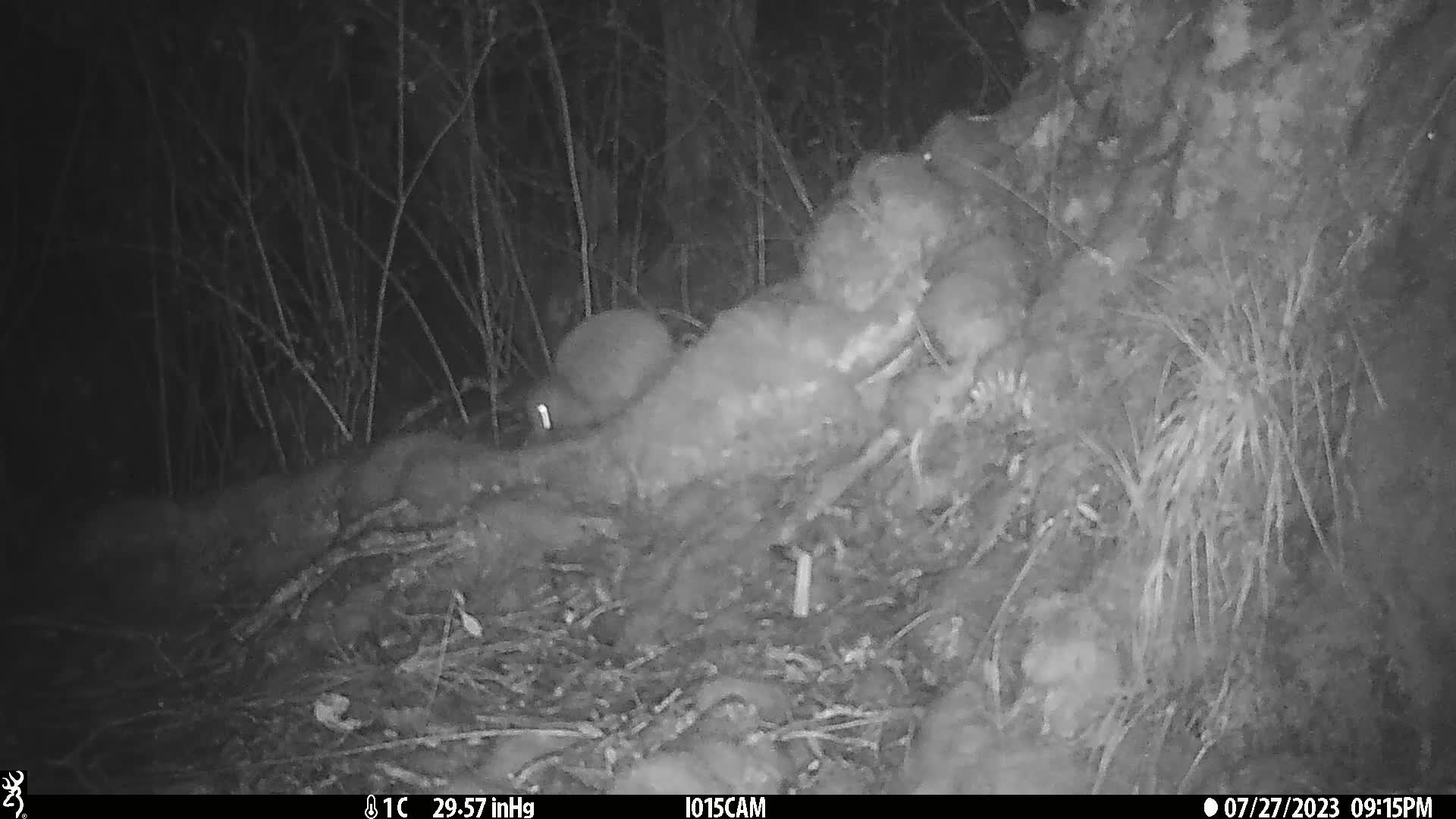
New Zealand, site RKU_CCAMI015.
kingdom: Animalia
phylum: Chordata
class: Aves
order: Apterygiformes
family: Apterygidae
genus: Apteryx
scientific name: Apteryx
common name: kiwi